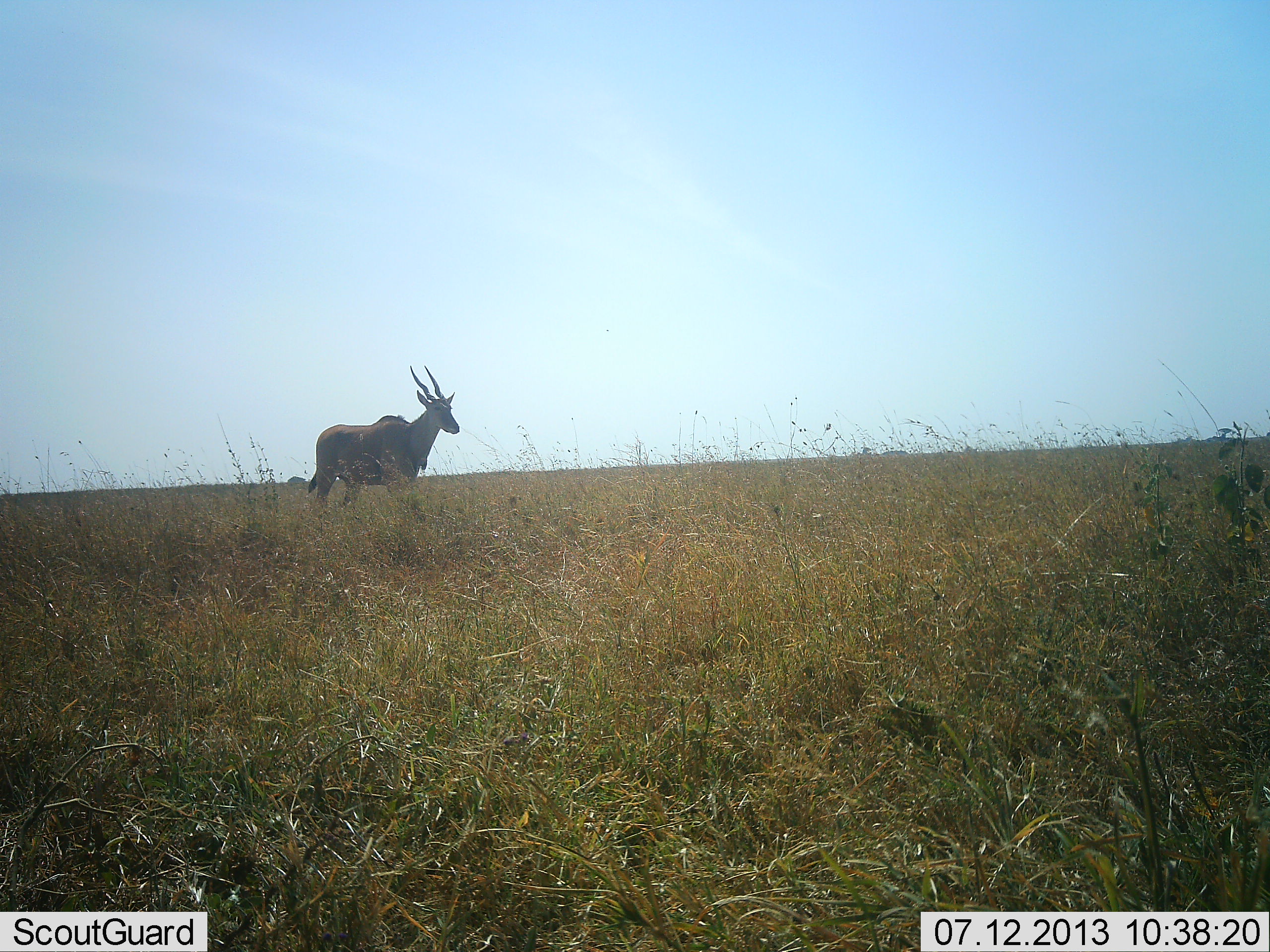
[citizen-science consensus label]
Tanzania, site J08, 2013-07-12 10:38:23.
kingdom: Animalia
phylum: Chordata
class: Mammalia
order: Artiodactyla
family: Bovidae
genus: Tragelaphus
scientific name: Tragelaphus oryx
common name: eland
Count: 1.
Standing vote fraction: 70%.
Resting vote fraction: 0%.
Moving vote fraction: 30%.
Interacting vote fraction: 0%.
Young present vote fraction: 0%.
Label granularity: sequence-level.